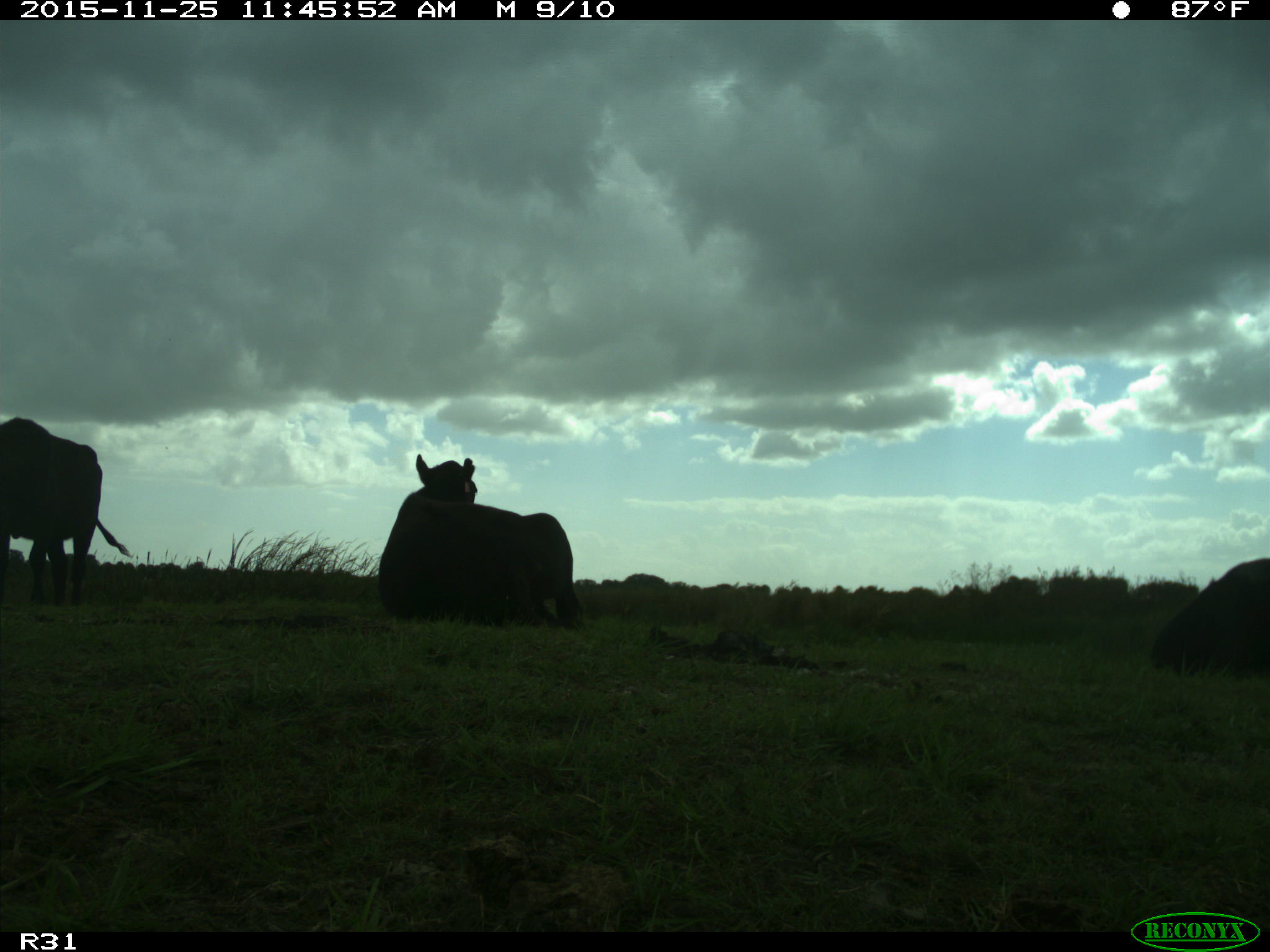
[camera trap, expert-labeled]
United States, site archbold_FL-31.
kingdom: Animalia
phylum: Chordata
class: Mammalia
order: Artiodactyla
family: Bovidae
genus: Bos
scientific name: Bos taurus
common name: domestic cow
Bos taurus (domestic cow).